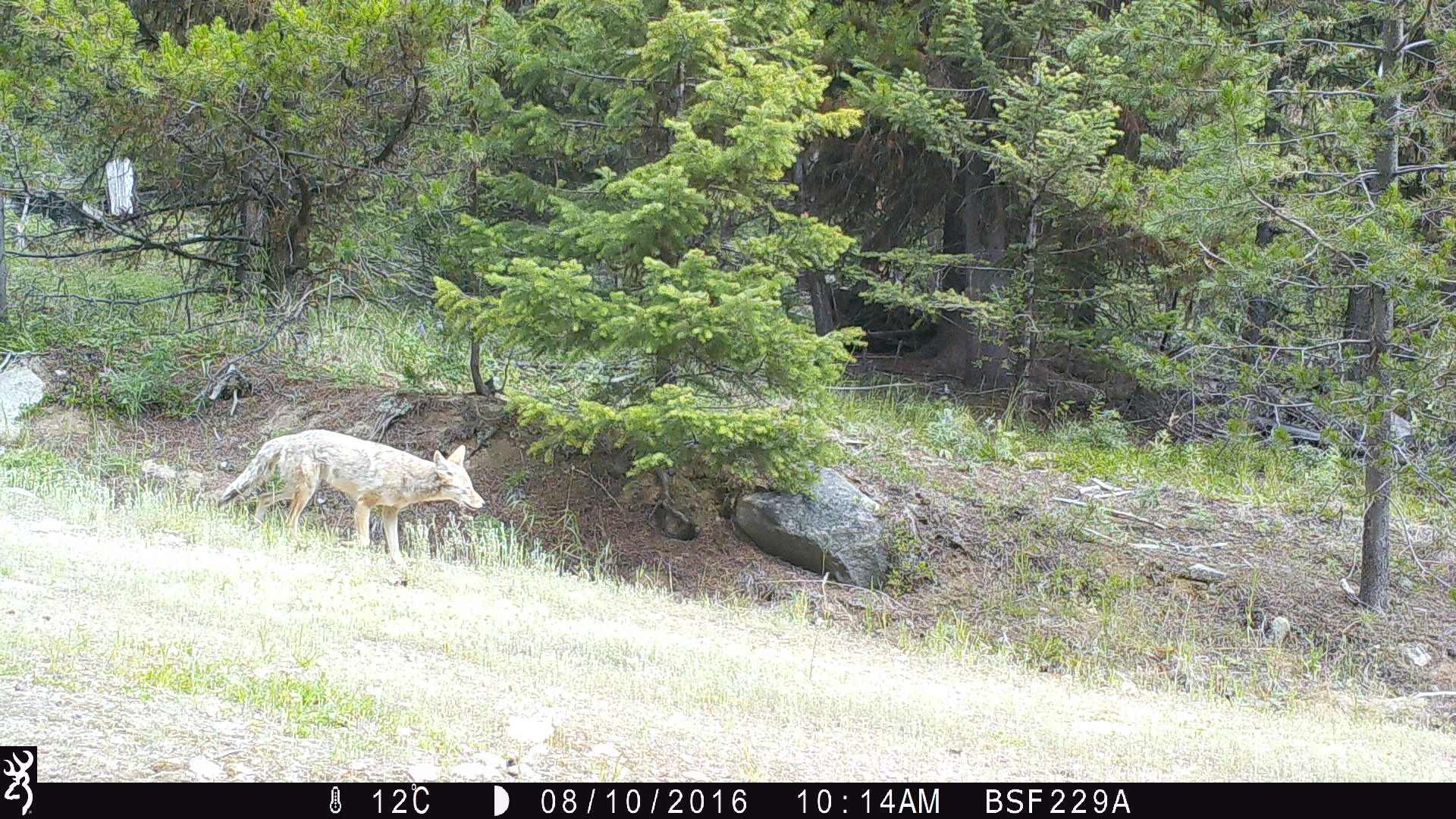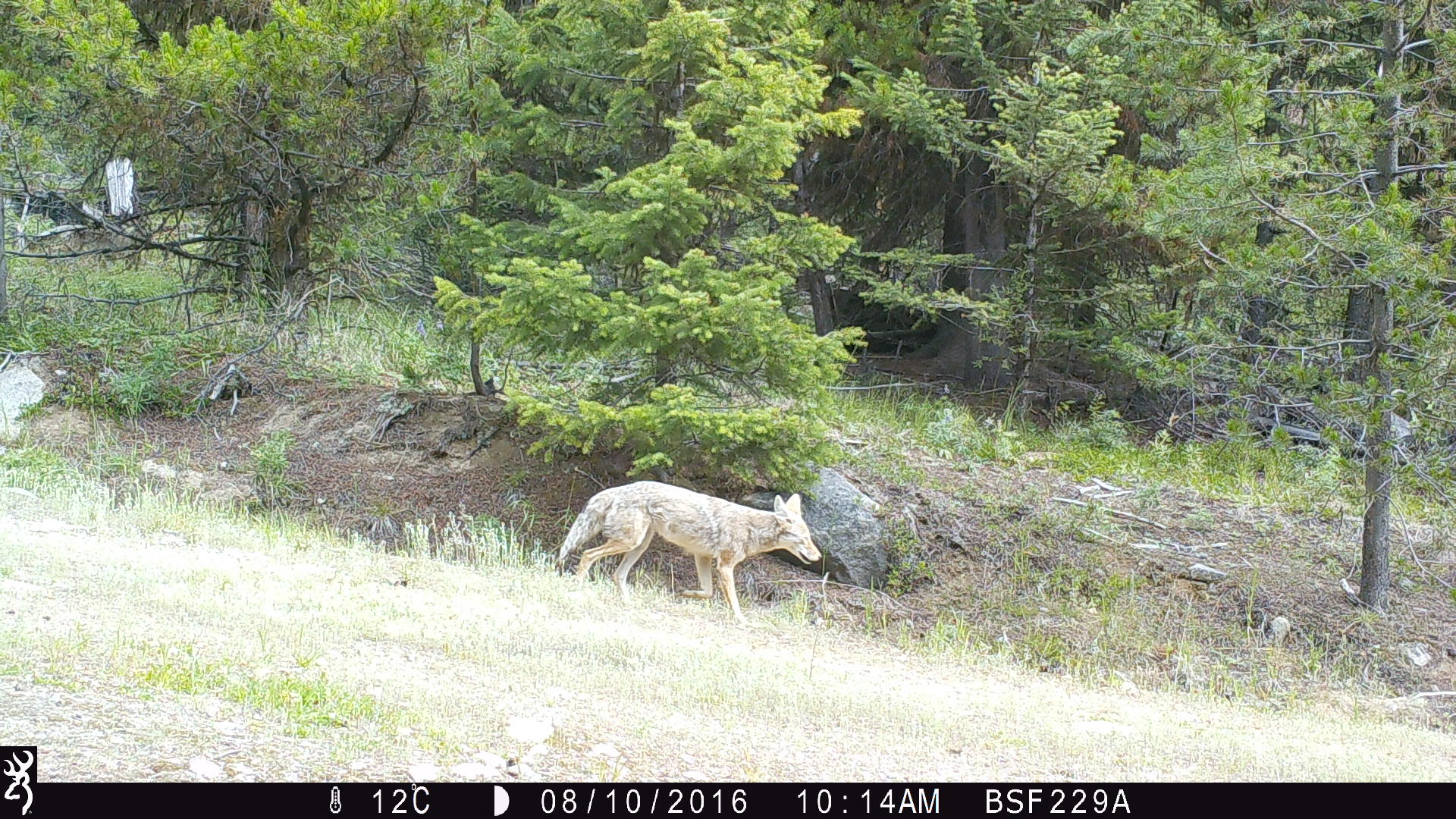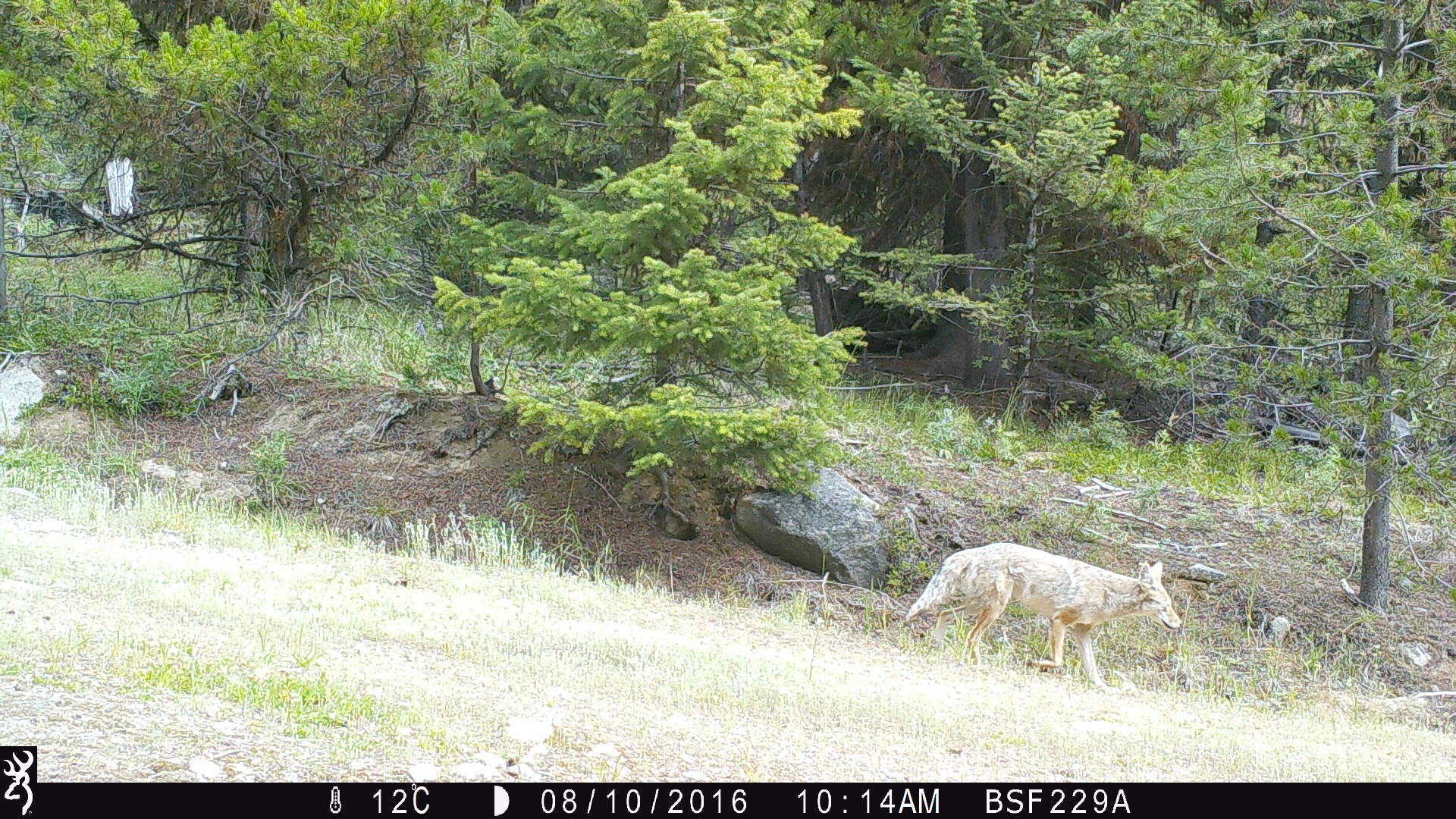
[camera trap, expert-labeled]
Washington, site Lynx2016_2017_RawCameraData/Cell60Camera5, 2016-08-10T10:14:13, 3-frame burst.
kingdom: Animalia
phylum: Chordata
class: Mammalia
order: Carnivora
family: Canidae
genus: Canis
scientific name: Canis latrans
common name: coyote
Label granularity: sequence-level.